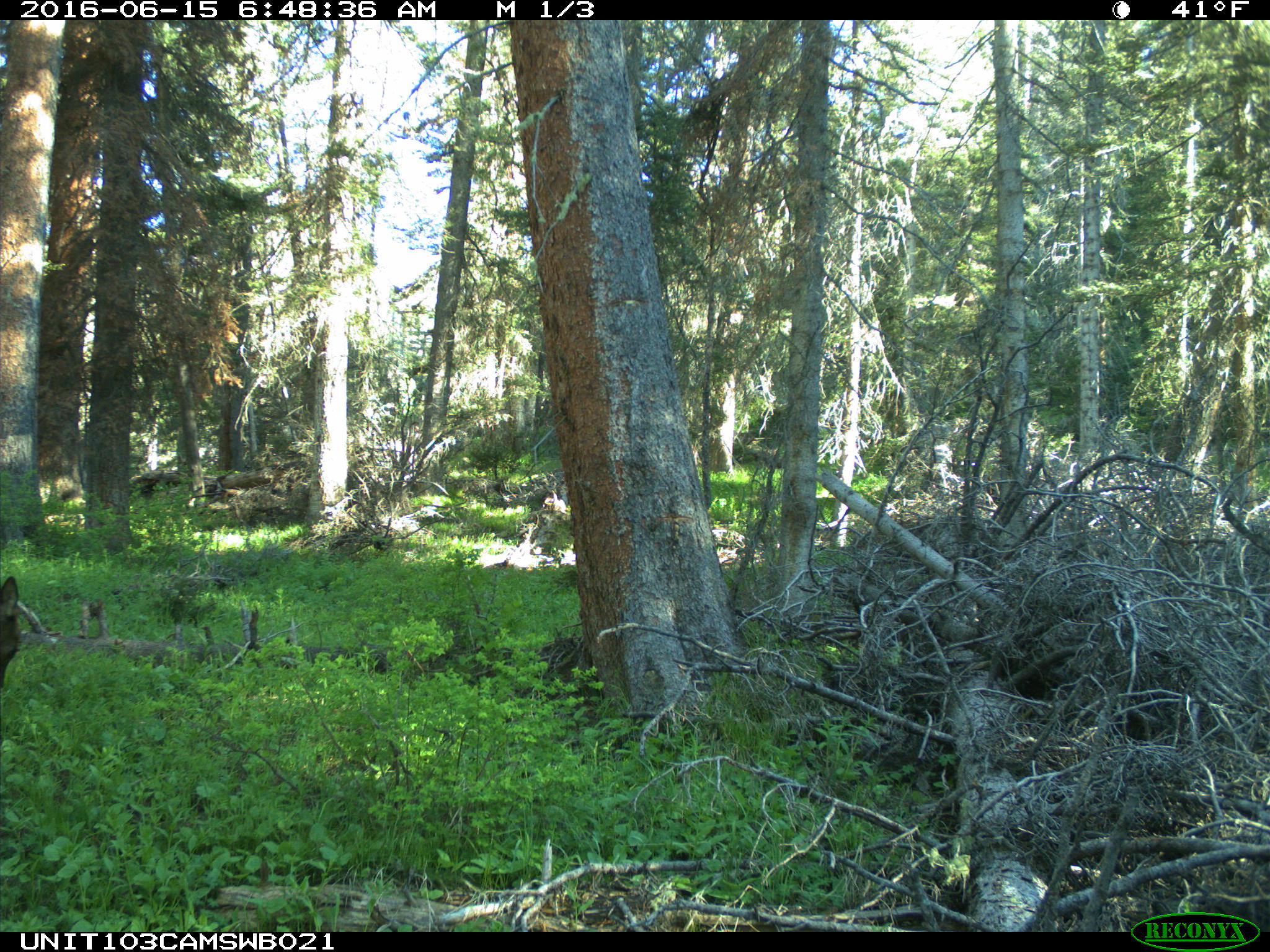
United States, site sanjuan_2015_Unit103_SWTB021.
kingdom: Animalia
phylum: Chordata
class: Mammalia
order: Artiodactyla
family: Cervidae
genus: Cervus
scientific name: Cervus elaphus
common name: red deer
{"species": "Cervus elaphus (red deer)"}